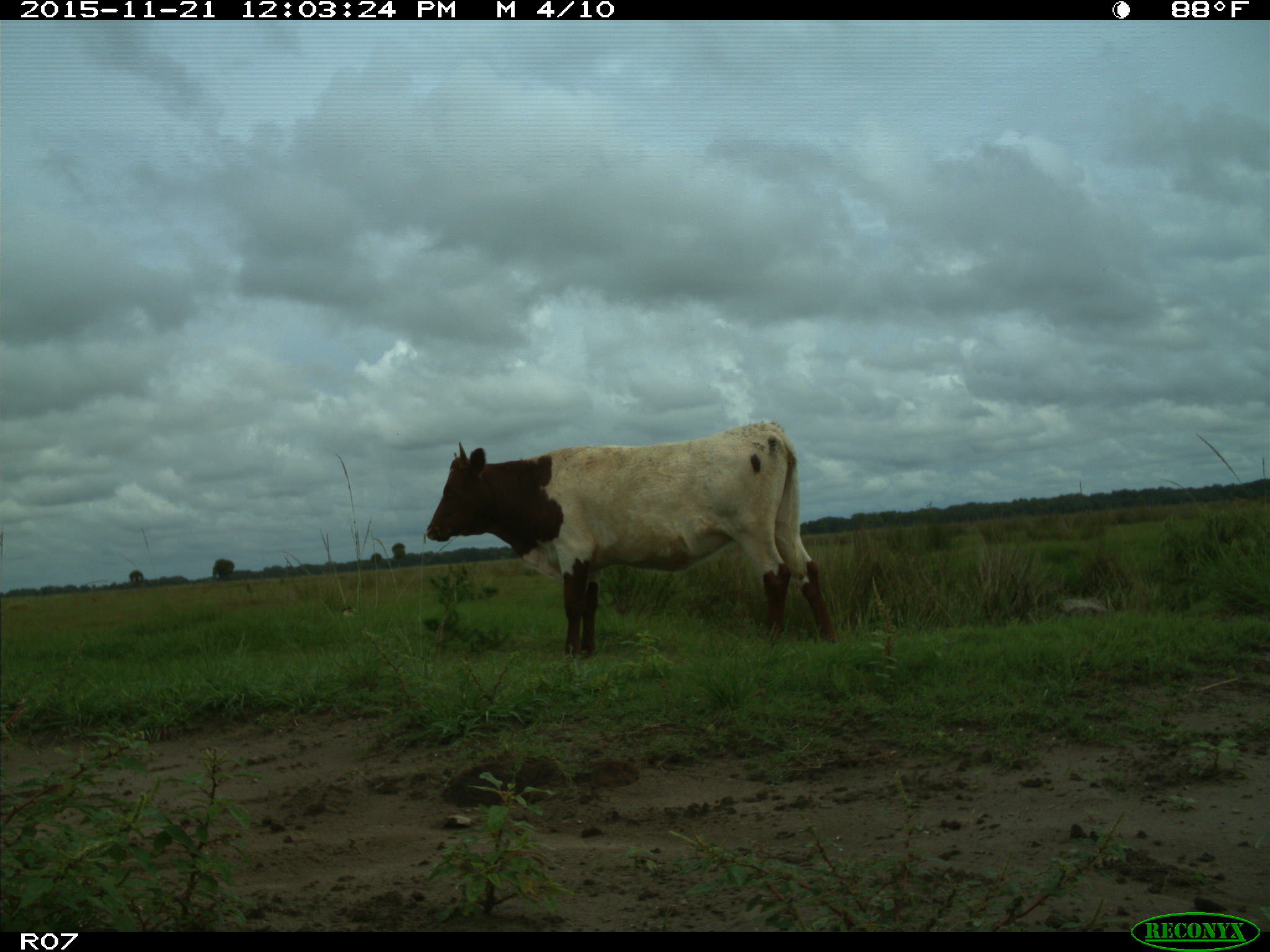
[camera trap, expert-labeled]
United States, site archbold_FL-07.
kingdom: Animalia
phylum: Chordata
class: Mammalia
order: Artiodactyla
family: Bovidae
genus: Bos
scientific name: Bos taurus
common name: domestic cow